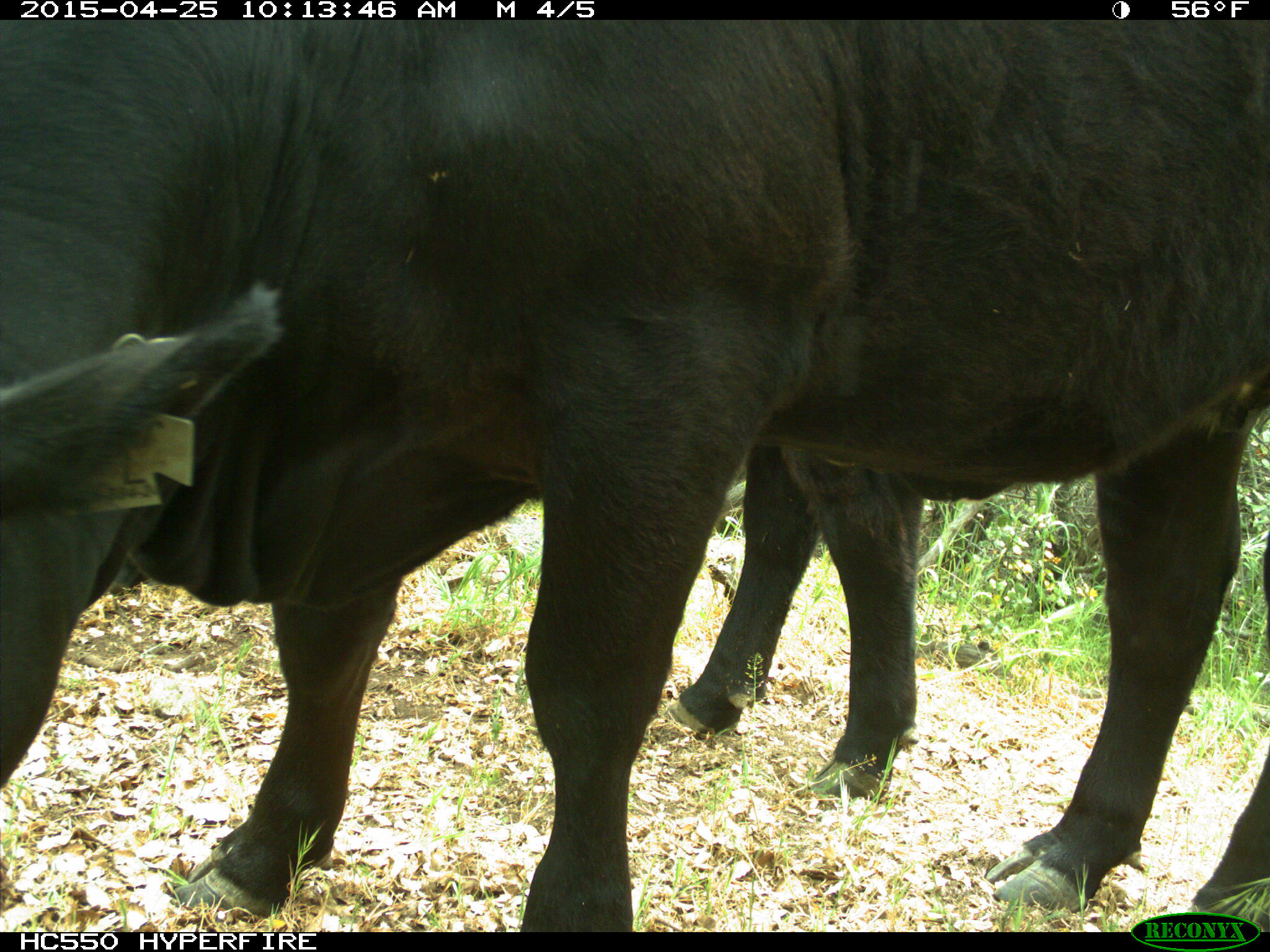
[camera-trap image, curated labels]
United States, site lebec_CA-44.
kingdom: Animalia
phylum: Chordata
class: Mammalia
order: Artiodactyla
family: Suidae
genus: Sus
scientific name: Sus scrofa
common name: wild boar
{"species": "Sus scrofa (wild boar)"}